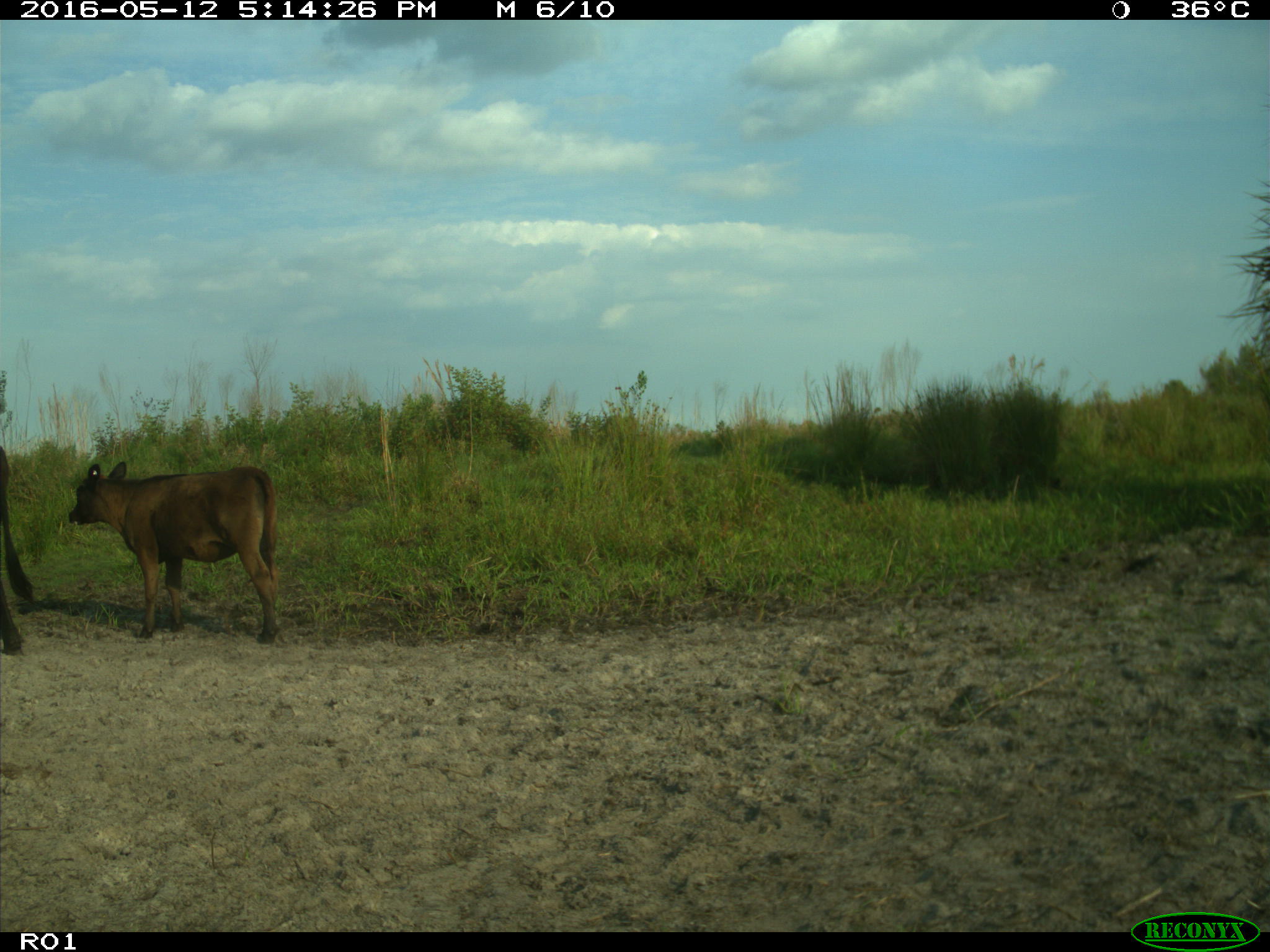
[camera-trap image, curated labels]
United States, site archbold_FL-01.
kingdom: Animalia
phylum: Chordata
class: Mammalia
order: Artiodactyla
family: Bovidae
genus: Bos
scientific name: Bos taurus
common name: domestic cow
Bos taurus (domestic cow).